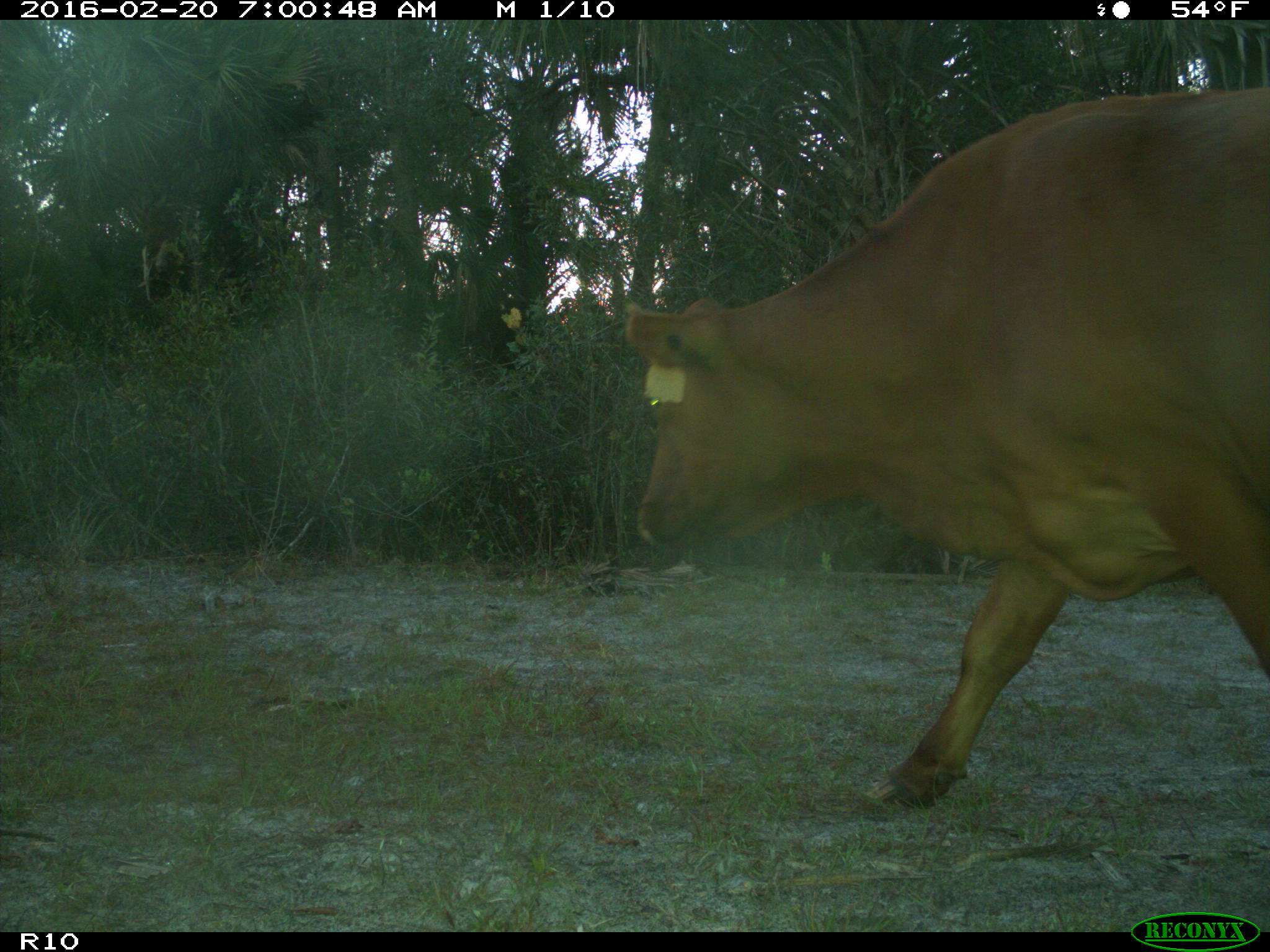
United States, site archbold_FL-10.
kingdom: Animalia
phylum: Chordata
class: Mammalia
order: Artiodactyla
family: Bovidae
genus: Bos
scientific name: Bos taurus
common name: domestic cow